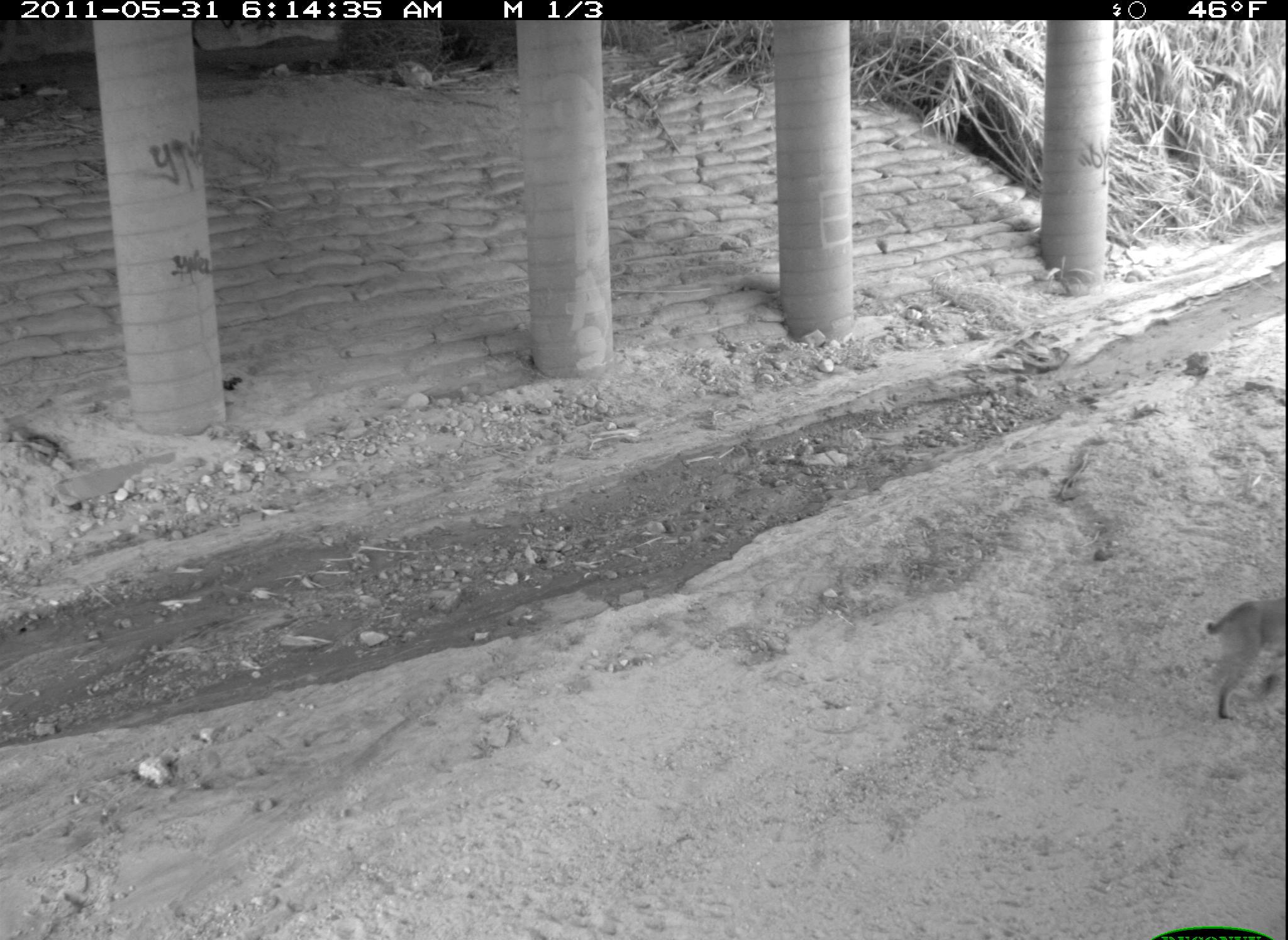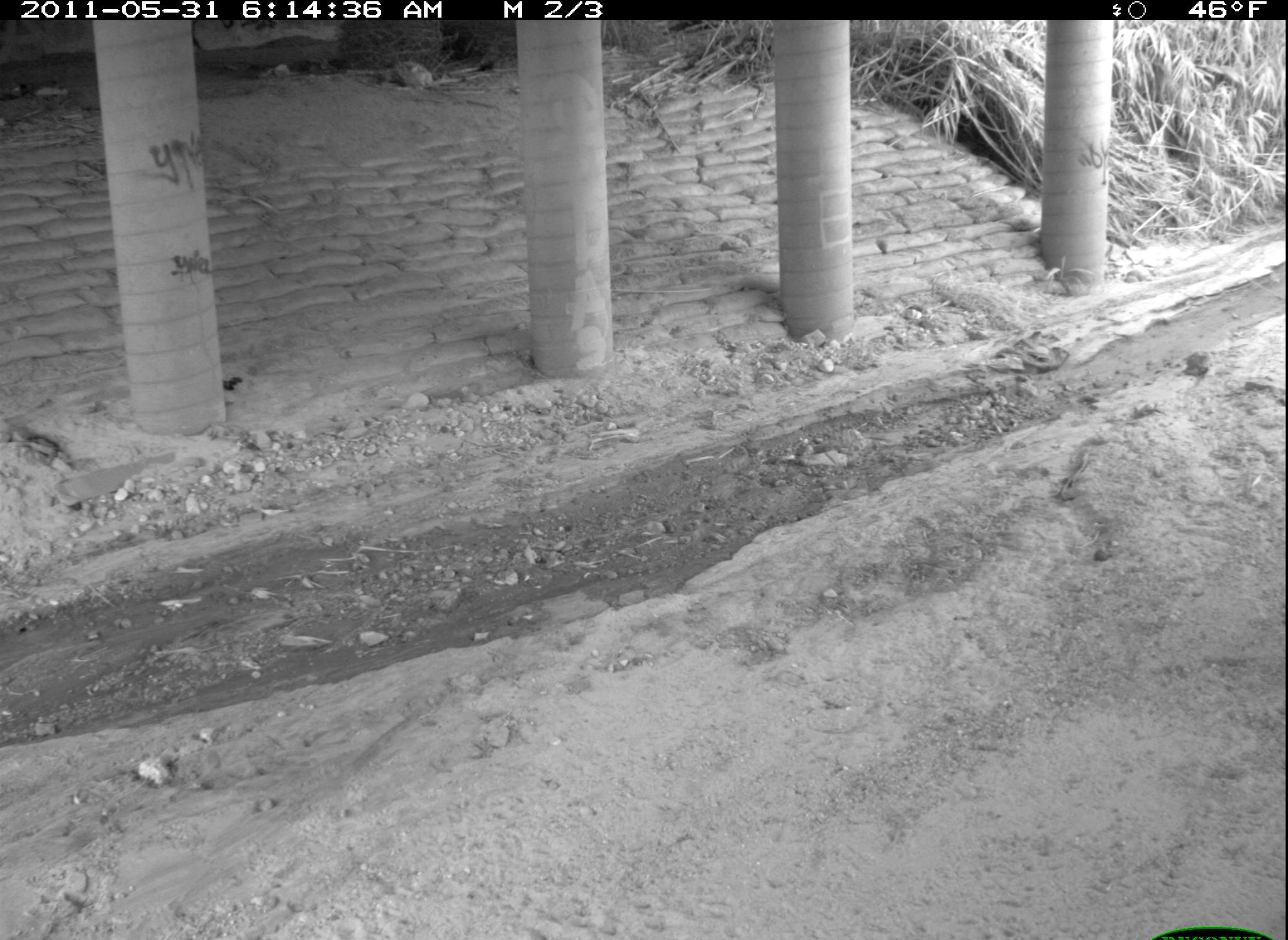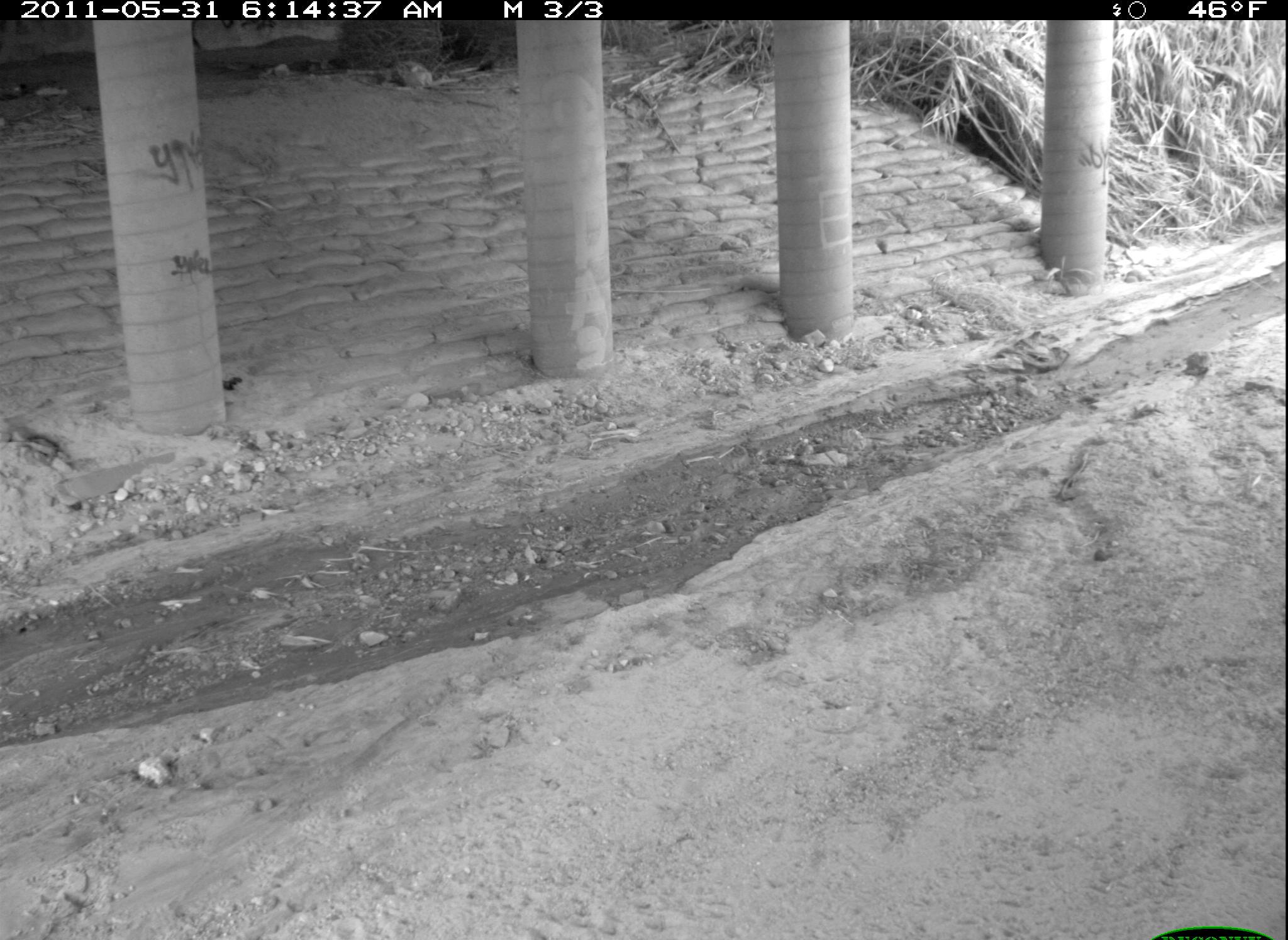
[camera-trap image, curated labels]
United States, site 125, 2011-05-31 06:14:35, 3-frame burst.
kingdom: Animalia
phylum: Chordata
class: Mammalia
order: Carnivora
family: Felidae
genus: Lynx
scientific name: Lynx rufus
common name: bobcat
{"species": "bobcat (Lynx rufus)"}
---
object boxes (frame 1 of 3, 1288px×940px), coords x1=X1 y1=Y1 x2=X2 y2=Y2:
bobcat: x1=1198 y1=586 x2=1286 y2=728